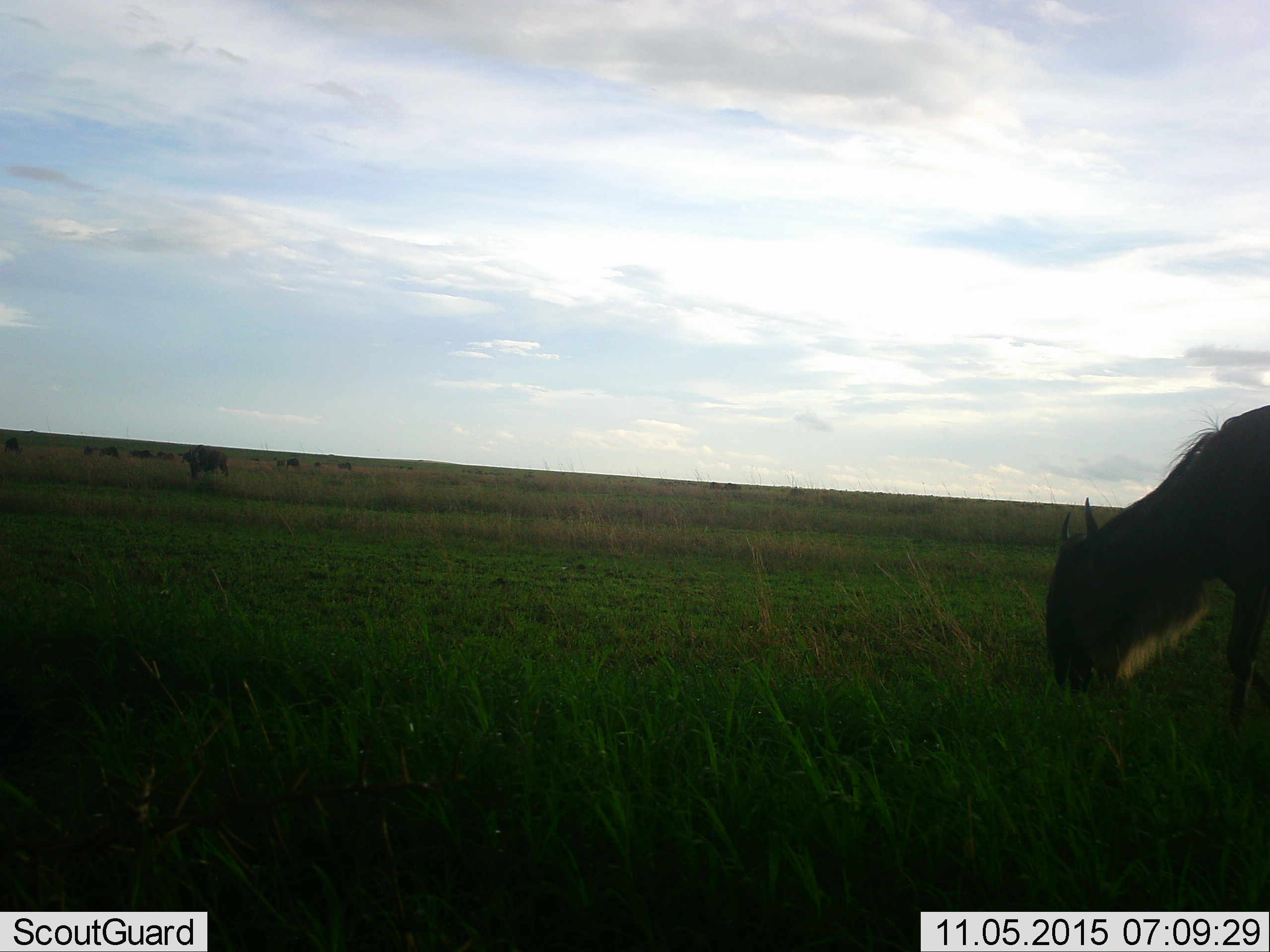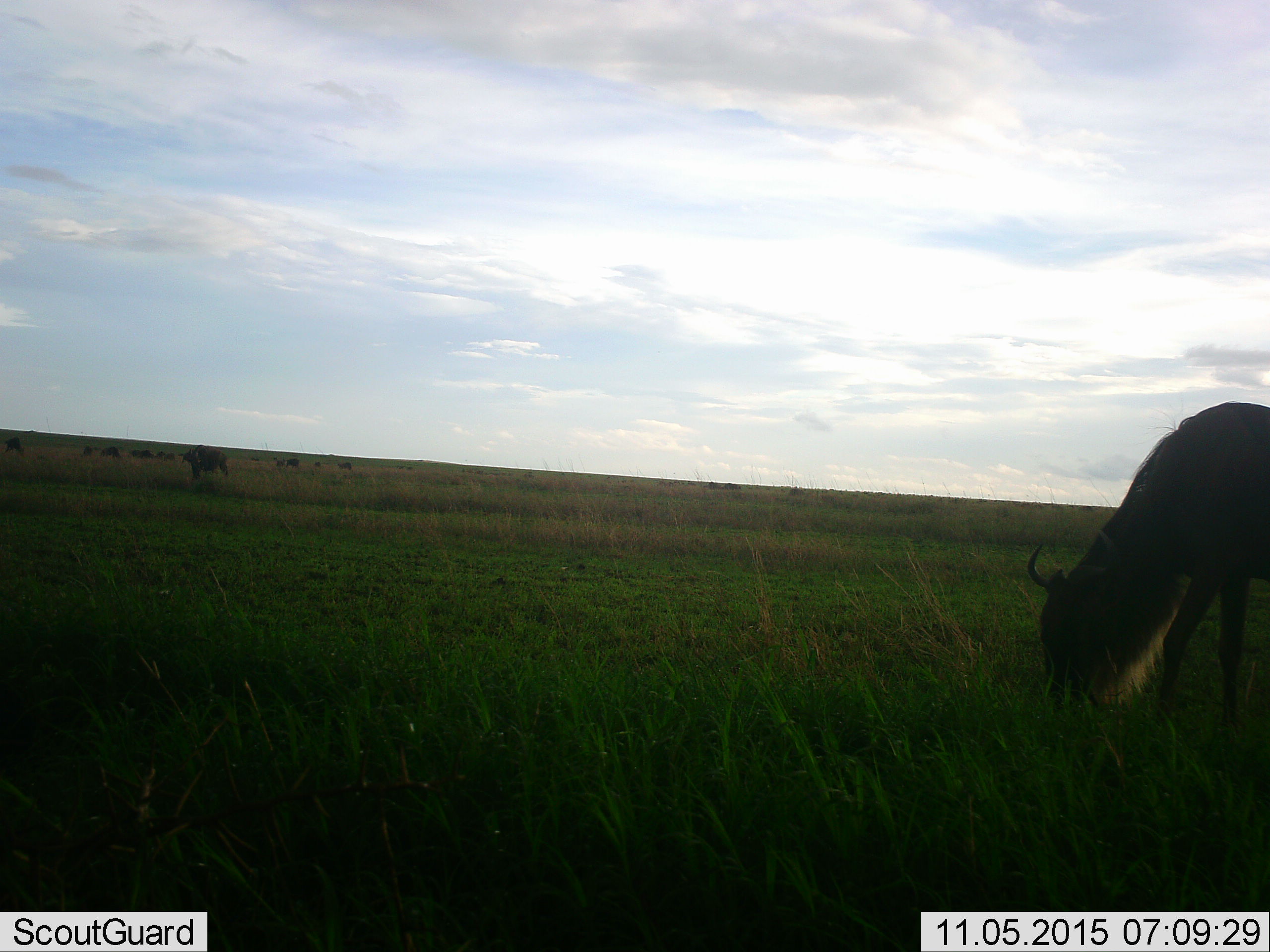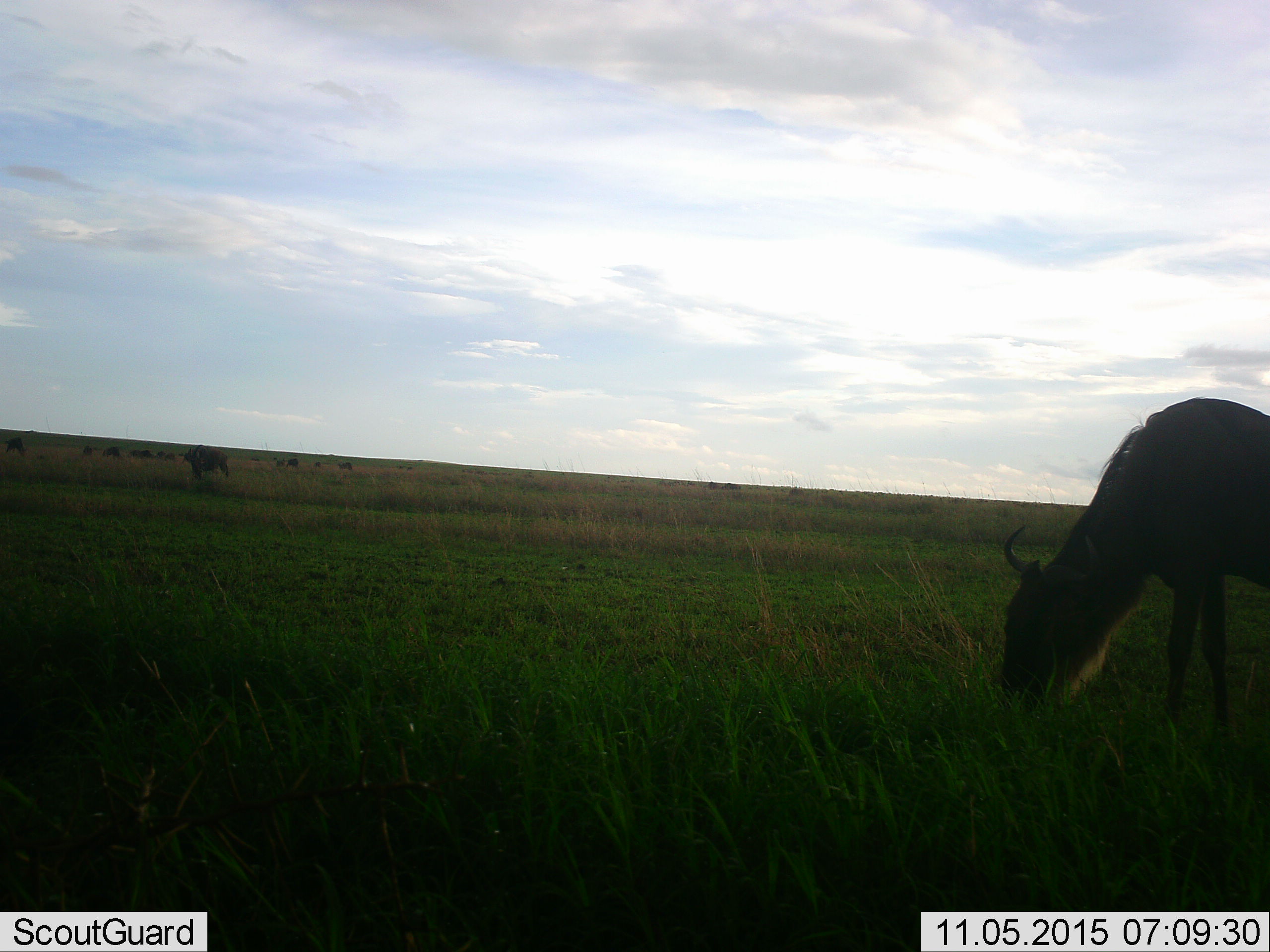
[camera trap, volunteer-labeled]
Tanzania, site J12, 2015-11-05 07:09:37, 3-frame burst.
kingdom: Animalia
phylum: Chordata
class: Mammalia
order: Artiodactyla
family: Bovidae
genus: Connochaetes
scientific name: Connochaetes taurinus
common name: blue wildebeest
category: wildebeest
Wildebeest (blue wildebeest) (Connochaetes taurinus), count 10. Behavior (volunteer vote fractions): standing 50%, resting 0%, moving 0%, interacting 0%. Young present (vote fraction): 17%. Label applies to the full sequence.